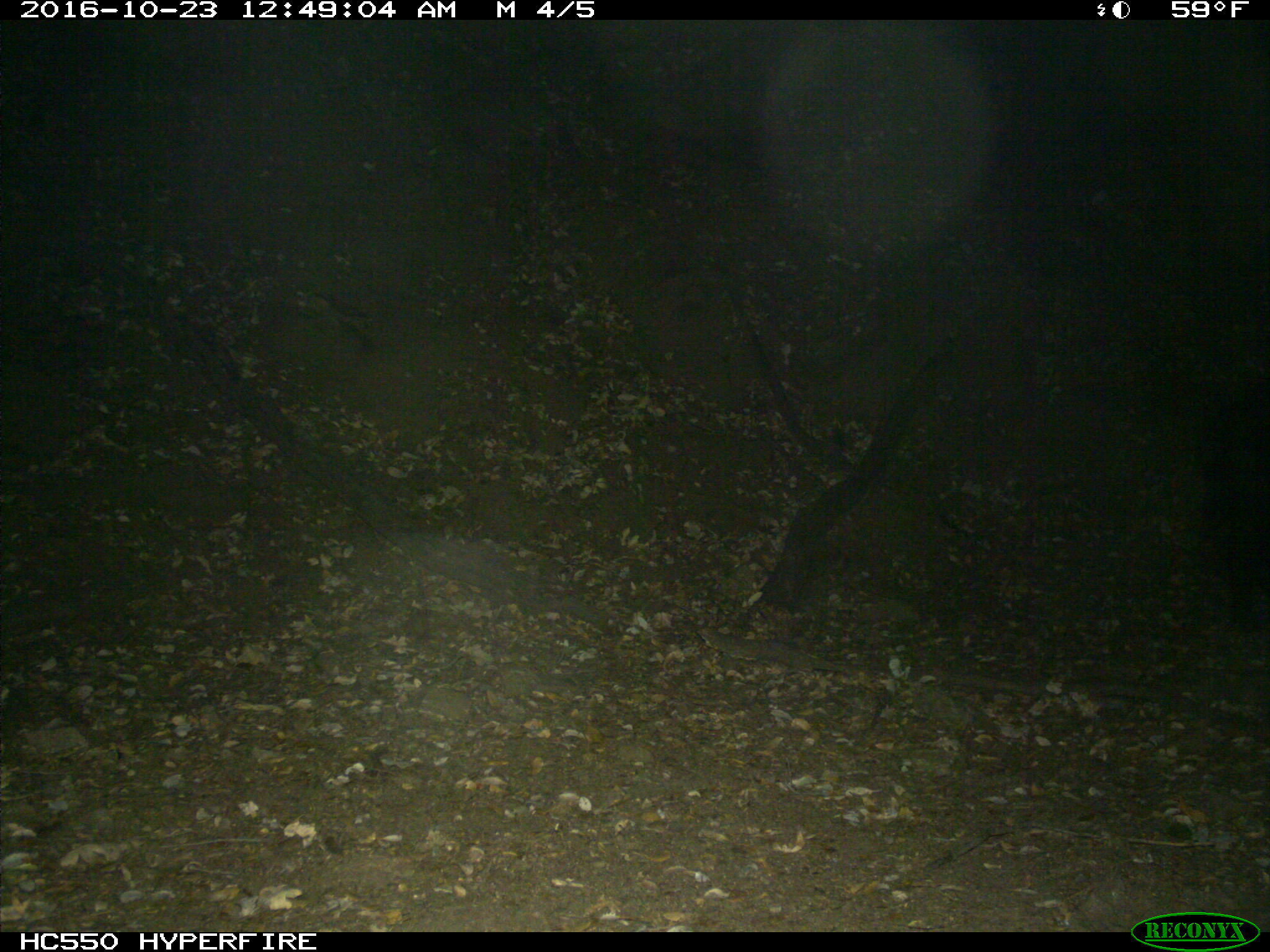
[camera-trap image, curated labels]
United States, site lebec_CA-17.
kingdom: Animalia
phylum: Chordata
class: Mammalia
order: Artiodactyla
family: Suidae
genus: Sus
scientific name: Sus scrofa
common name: wild boar